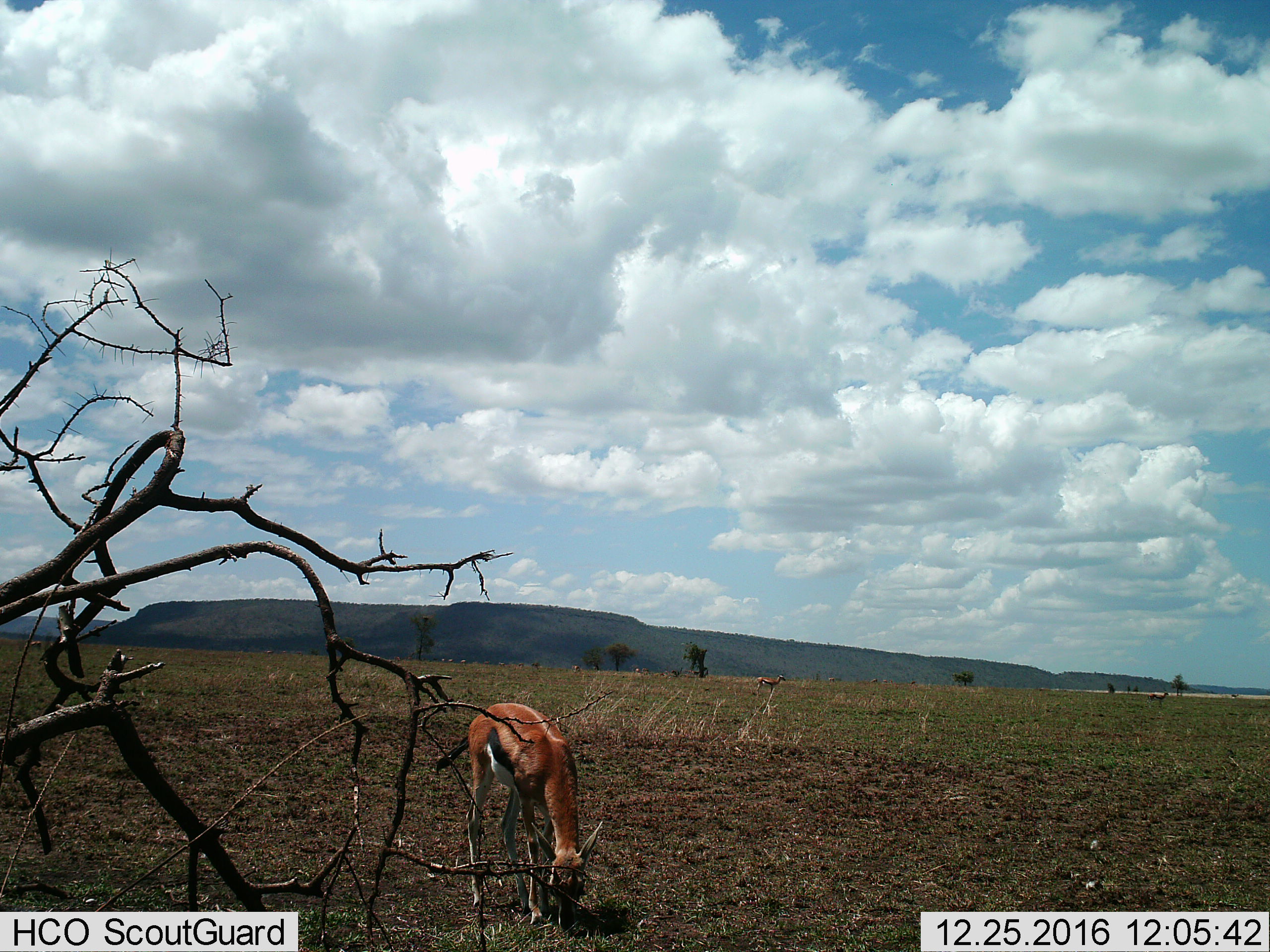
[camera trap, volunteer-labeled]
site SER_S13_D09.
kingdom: Animalia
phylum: Chordata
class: Mammalia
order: Artiodactyla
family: Bovidae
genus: Eudorcas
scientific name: Eudorcas thomsonii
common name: thomson's gazelle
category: gazellethomsons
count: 7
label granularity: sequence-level